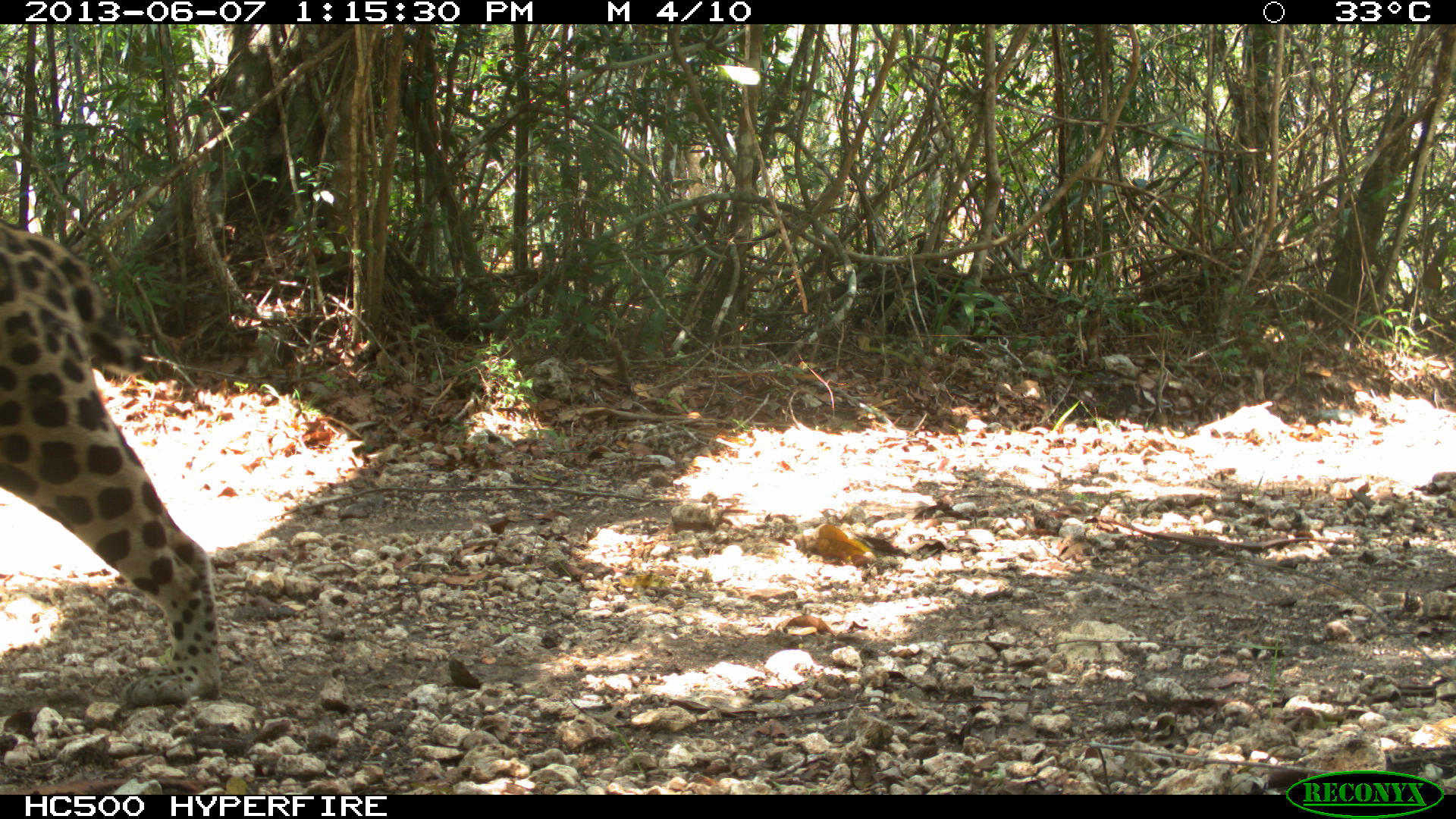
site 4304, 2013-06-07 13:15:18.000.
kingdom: Animalia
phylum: Chordata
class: Mammalia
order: Carnivora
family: Felidae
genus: Panthera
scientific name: Panthera onca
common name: jaguar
Panthera onca (jaguar), count 1, sex male.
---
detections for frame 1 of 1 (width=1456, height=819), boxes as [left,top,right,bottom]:
panthera onca: [0,226,225,702]